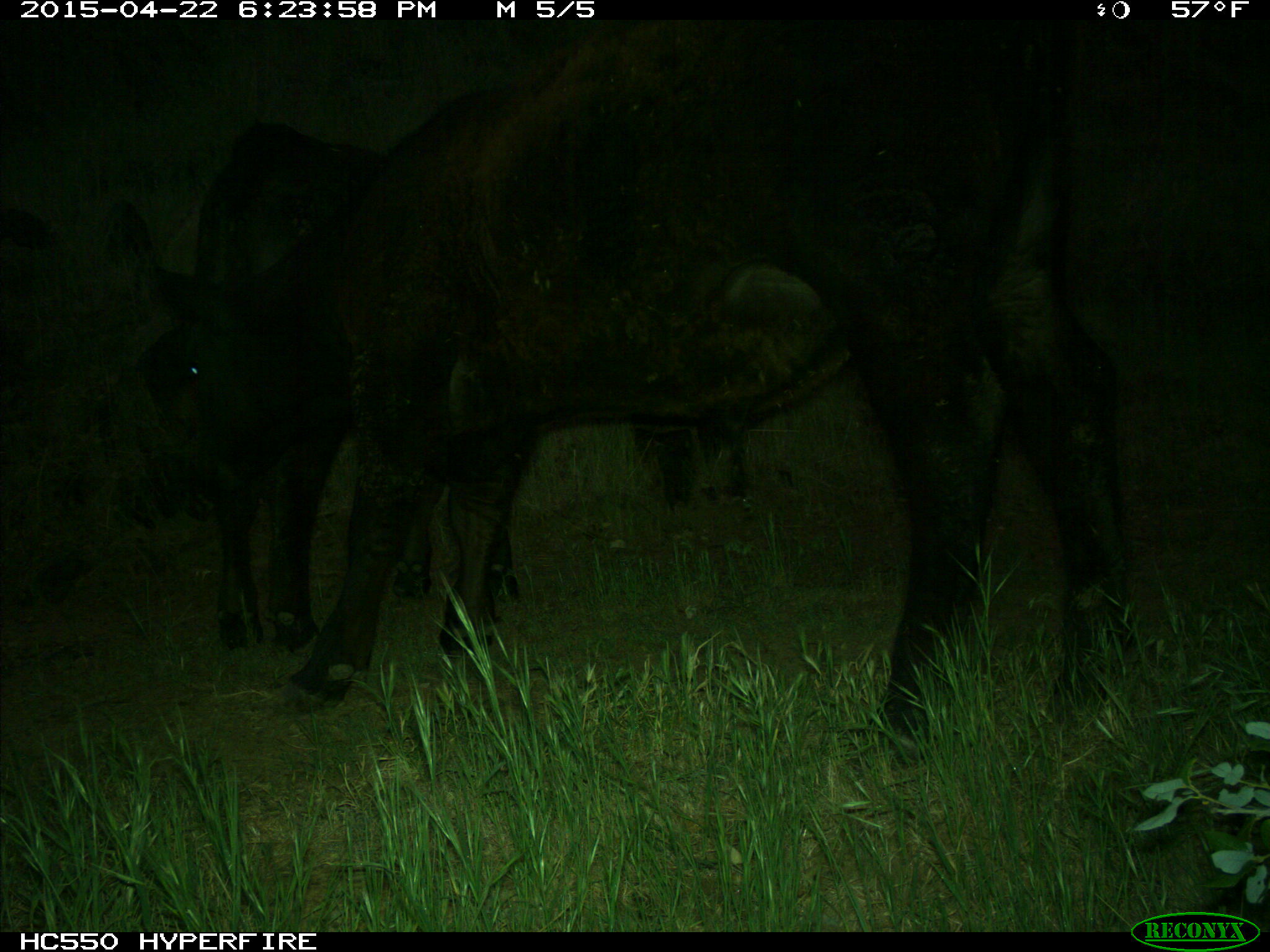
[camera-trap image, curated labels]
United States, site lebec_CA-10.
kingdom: Animalia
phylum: Chordata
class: Mammalia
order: Artiodactyla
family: Bovidae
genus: Bos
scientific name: Bos taurus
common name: domestic cow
Bos taurus (domestic cow).